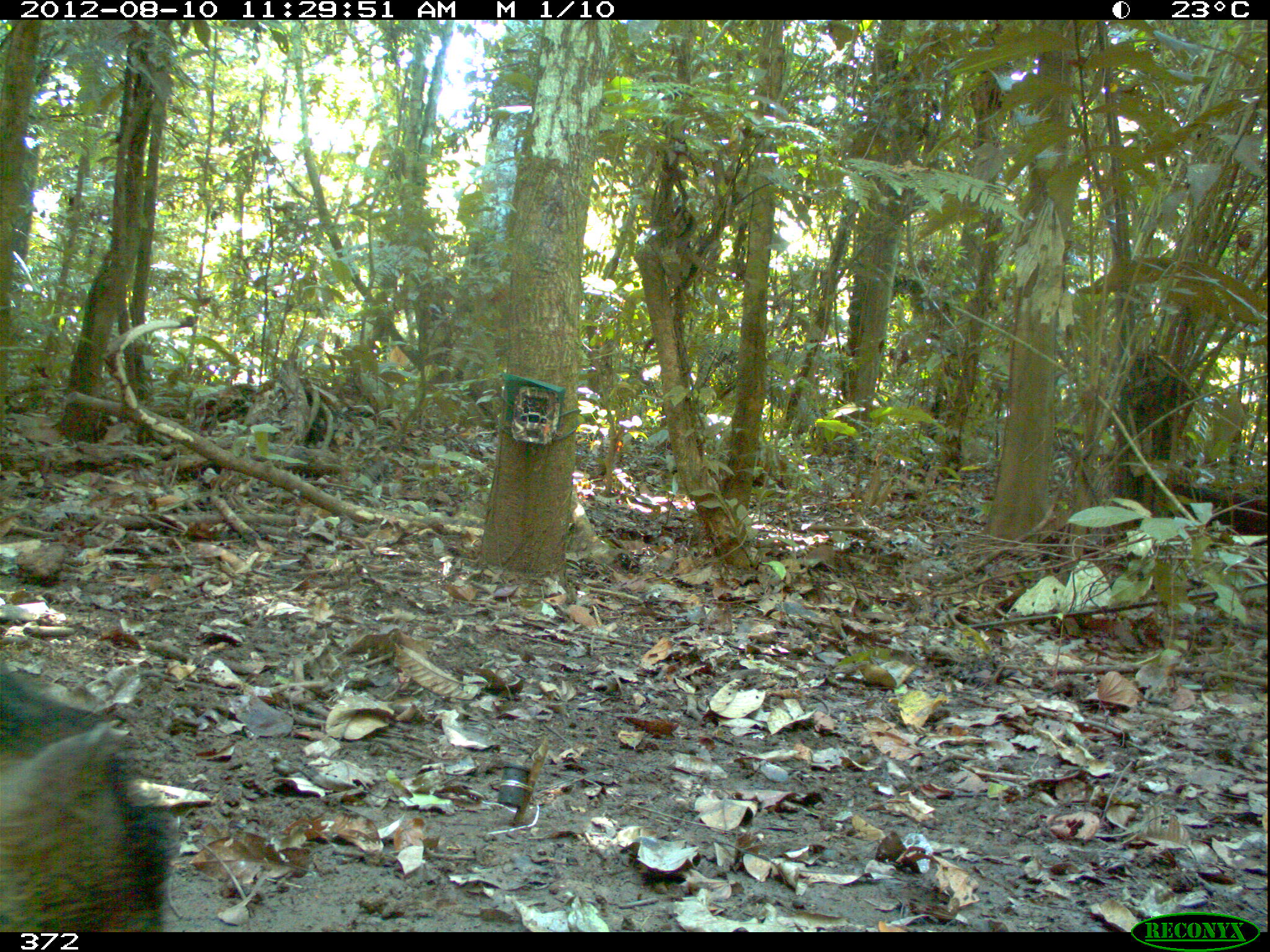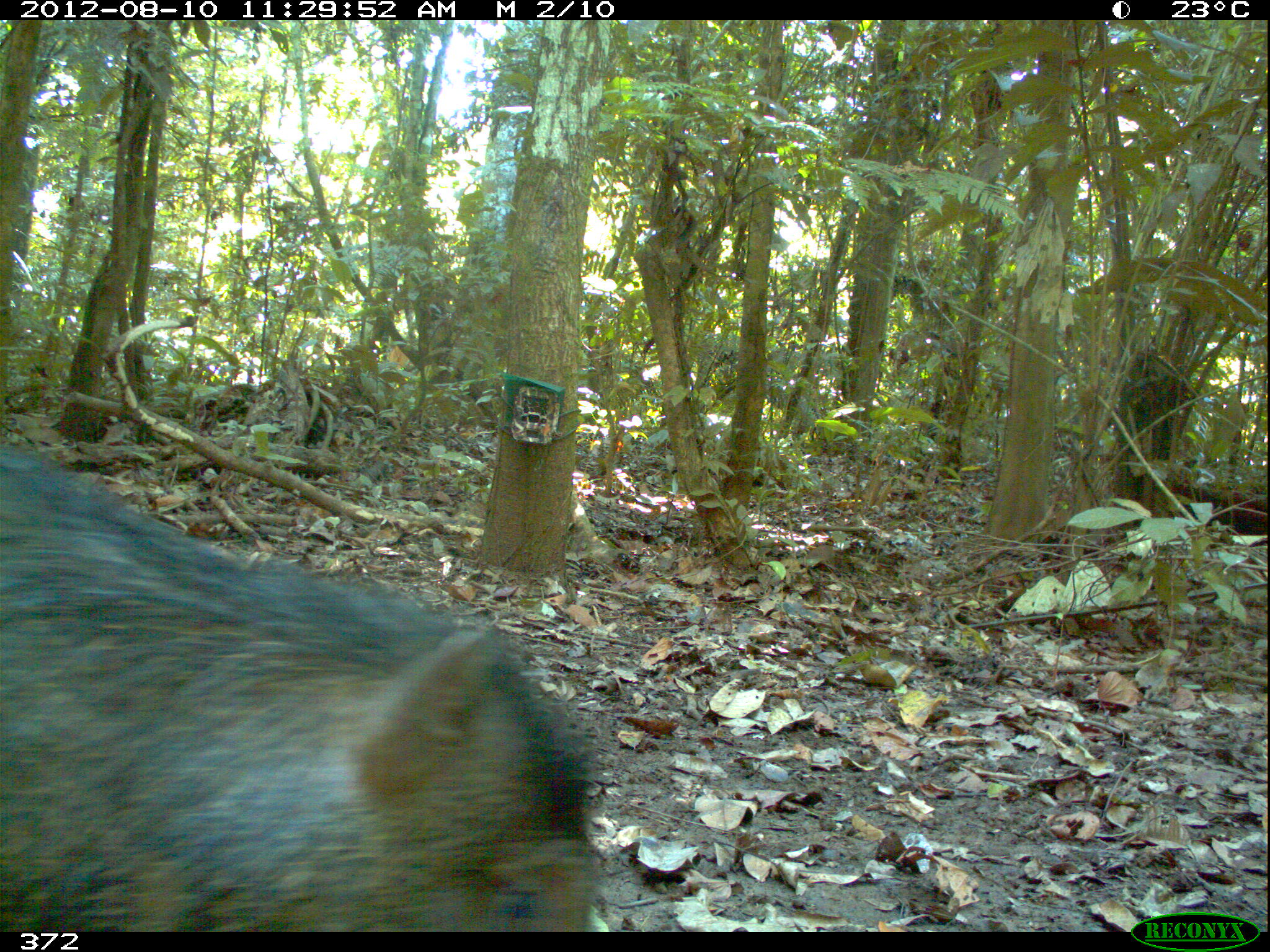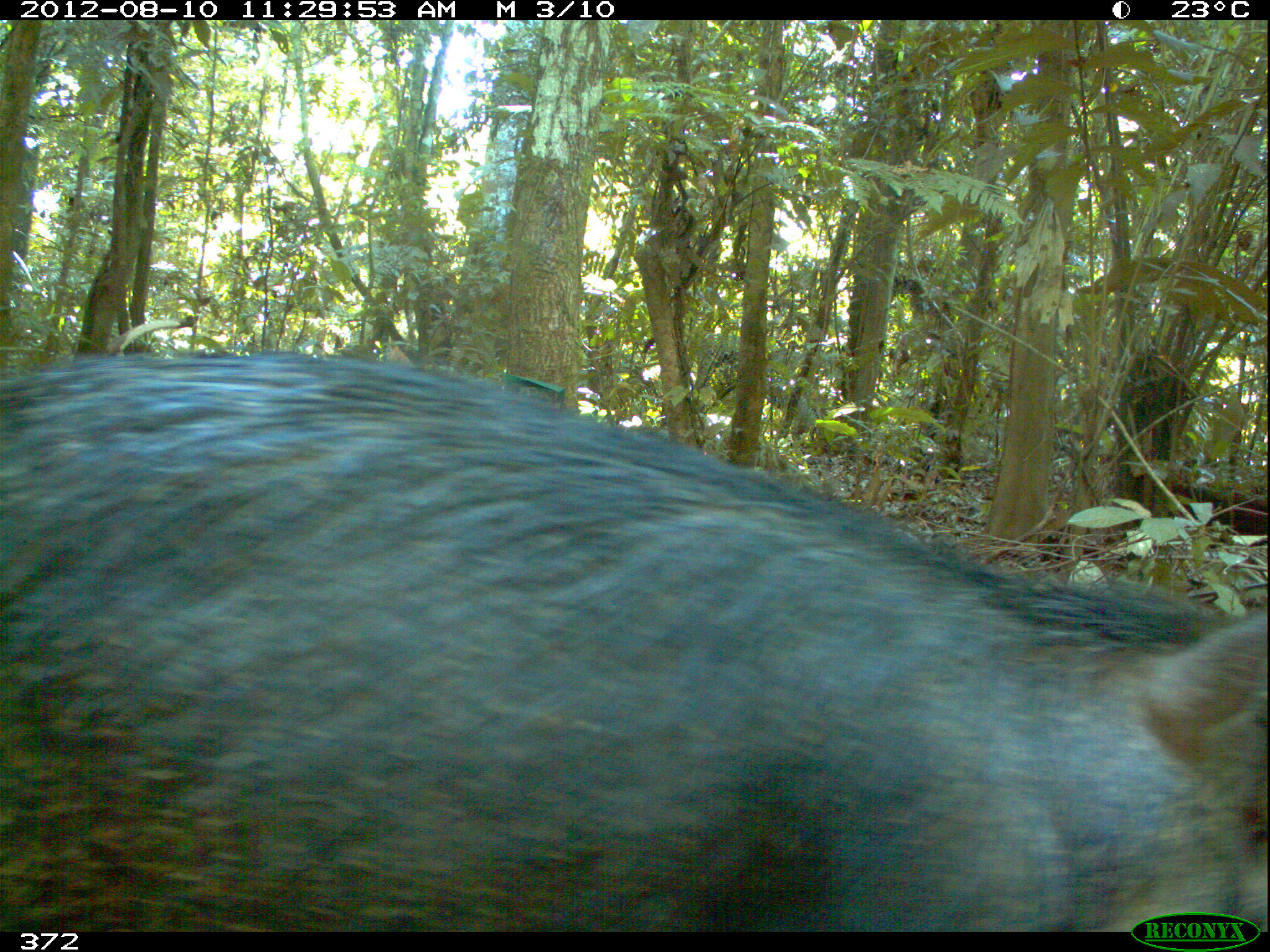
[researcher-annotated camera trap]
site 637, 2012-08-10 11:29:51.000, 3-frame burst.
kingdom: Animalia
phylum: Chordata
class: Mammalia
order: Artiodactyla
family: Tayassuidae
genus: Tayassu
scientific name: Tayassu pecari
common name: white-lipped peccary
Tayassu pecari (white-lipped peccary).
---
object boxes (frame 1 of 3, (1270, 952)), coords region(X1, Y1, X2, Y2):
tayassu pecari: region(0, 658, 175, 932)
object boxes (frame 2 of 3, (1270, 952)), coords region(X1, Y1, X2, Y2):
tayassu pecari: region(0, 433, 598, 932)